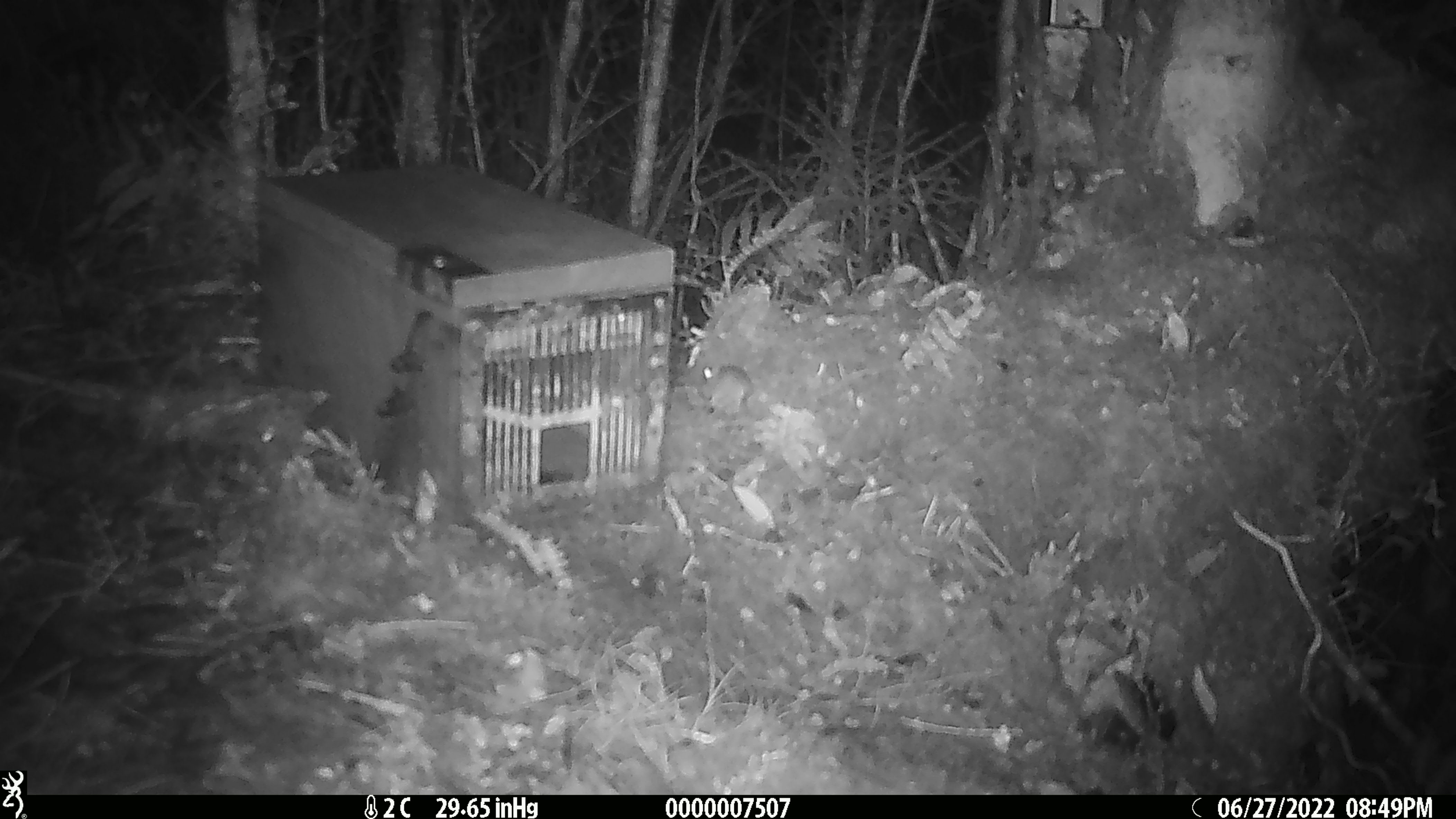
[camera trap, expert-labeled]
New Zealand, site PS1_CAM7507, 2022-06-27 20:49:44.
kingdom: Animalia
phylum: Chordata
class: Mammalia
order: Rodentia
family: Muridae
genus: Mus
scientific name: Mus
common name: mouse